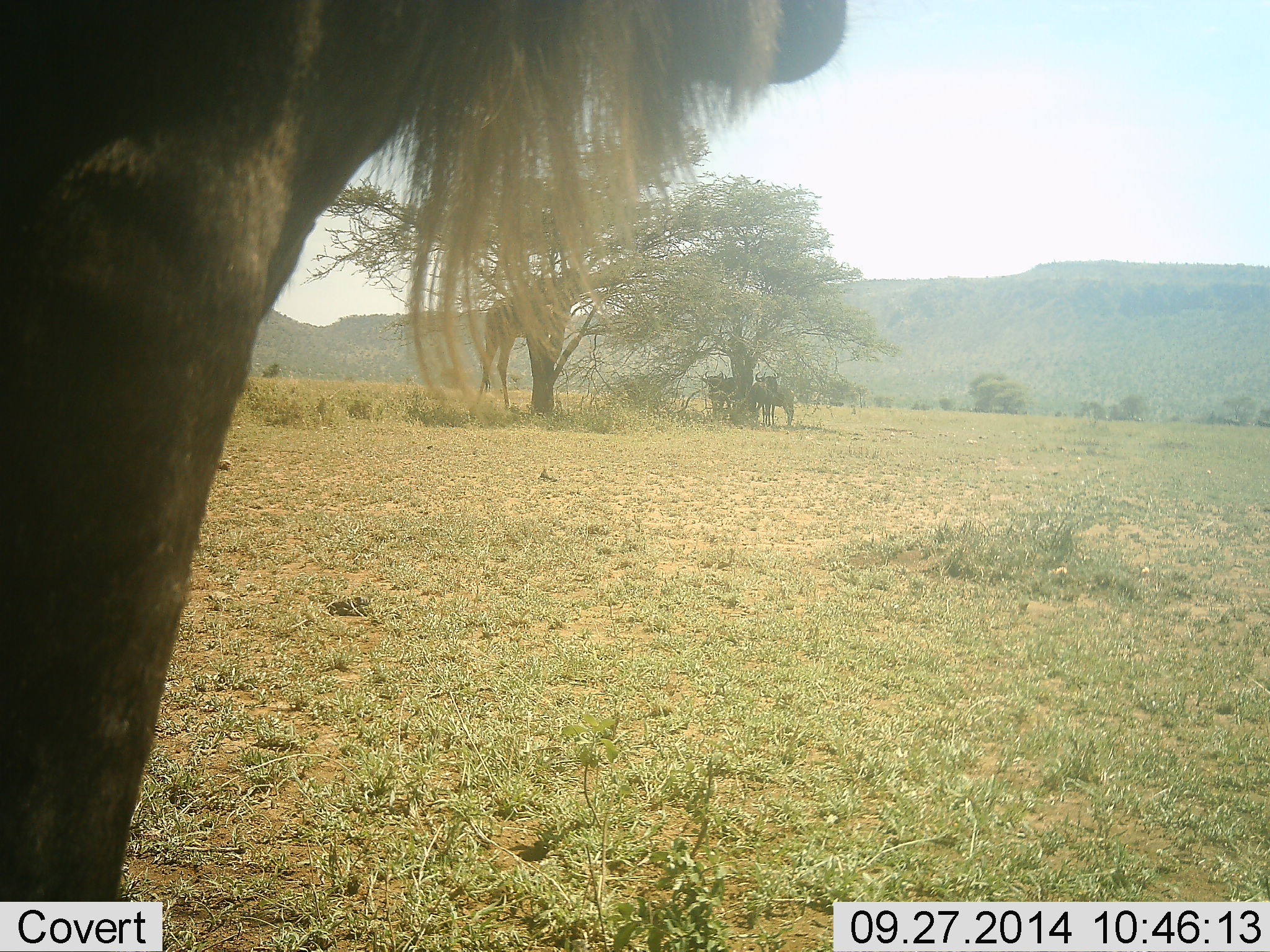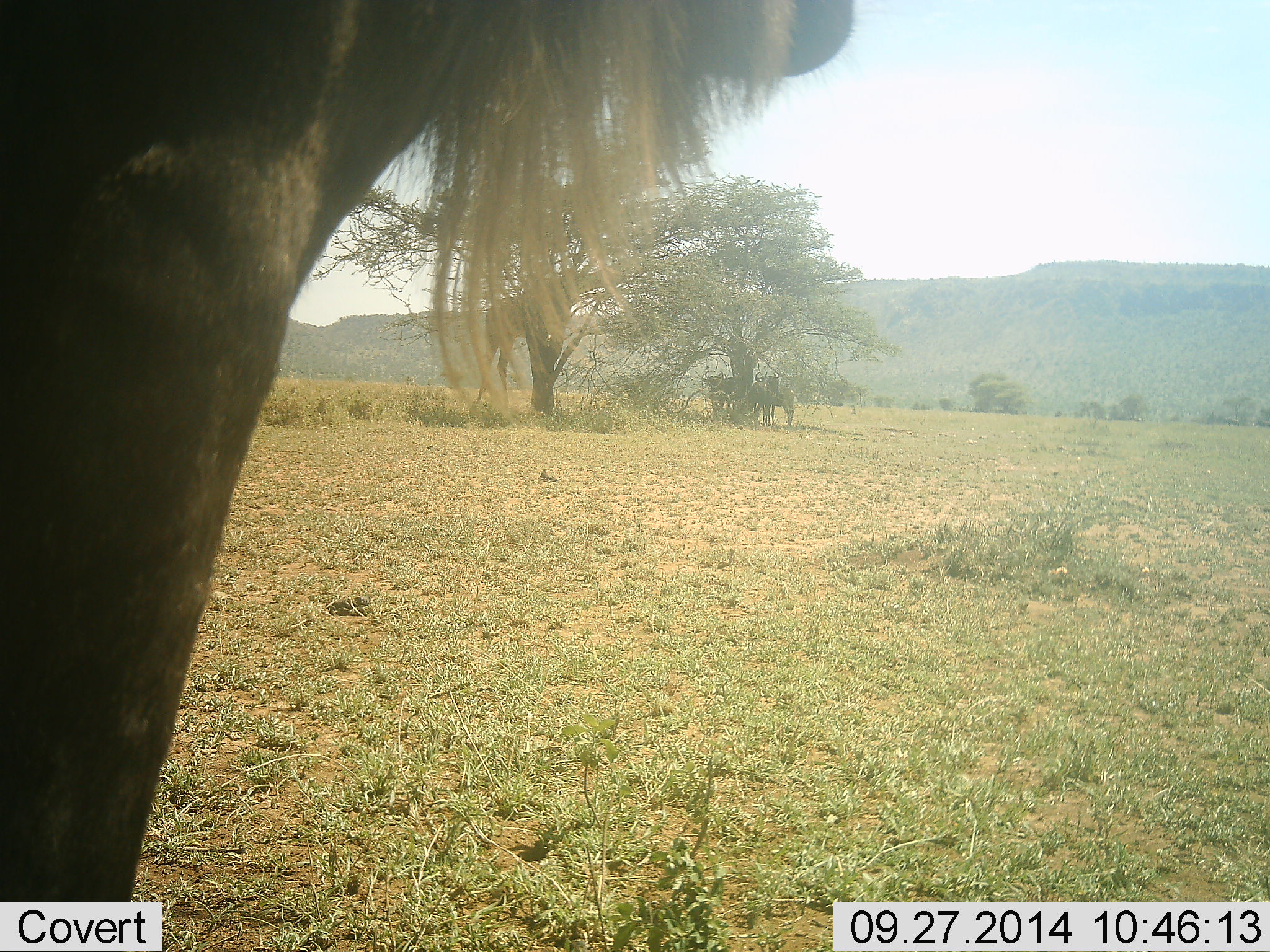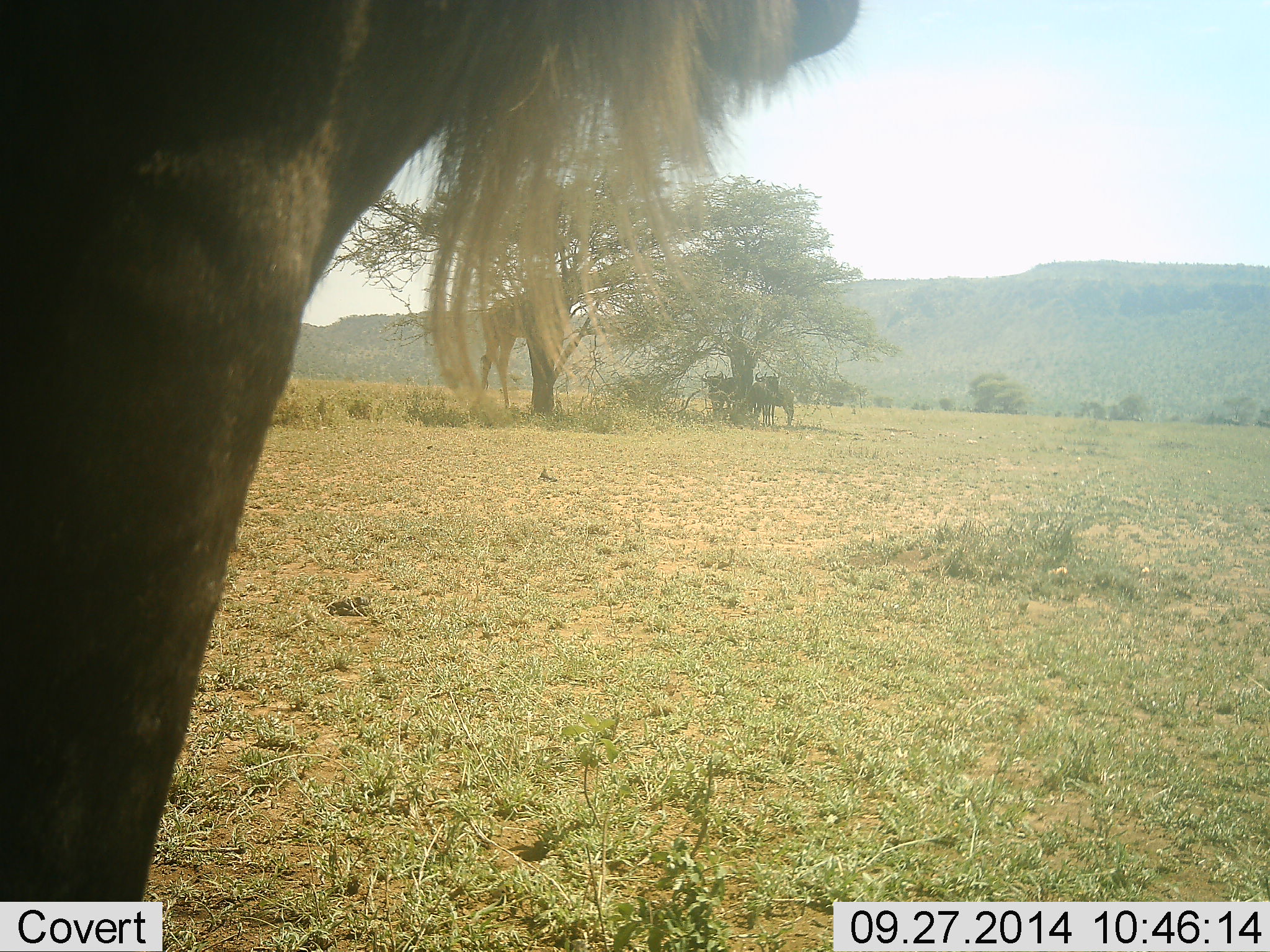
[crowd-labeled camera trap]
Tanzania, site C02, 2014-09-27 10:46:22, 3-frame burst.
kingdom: Animalia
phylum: Chordata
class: Mammalia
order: Artiodactyla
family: Bovidae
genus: Connochaetes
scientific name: Connochaetes taurinus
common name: blue wildebeest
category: wildebeest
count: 3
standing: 100%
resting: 8%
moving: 0%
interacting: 0%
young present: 0%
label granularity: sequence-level